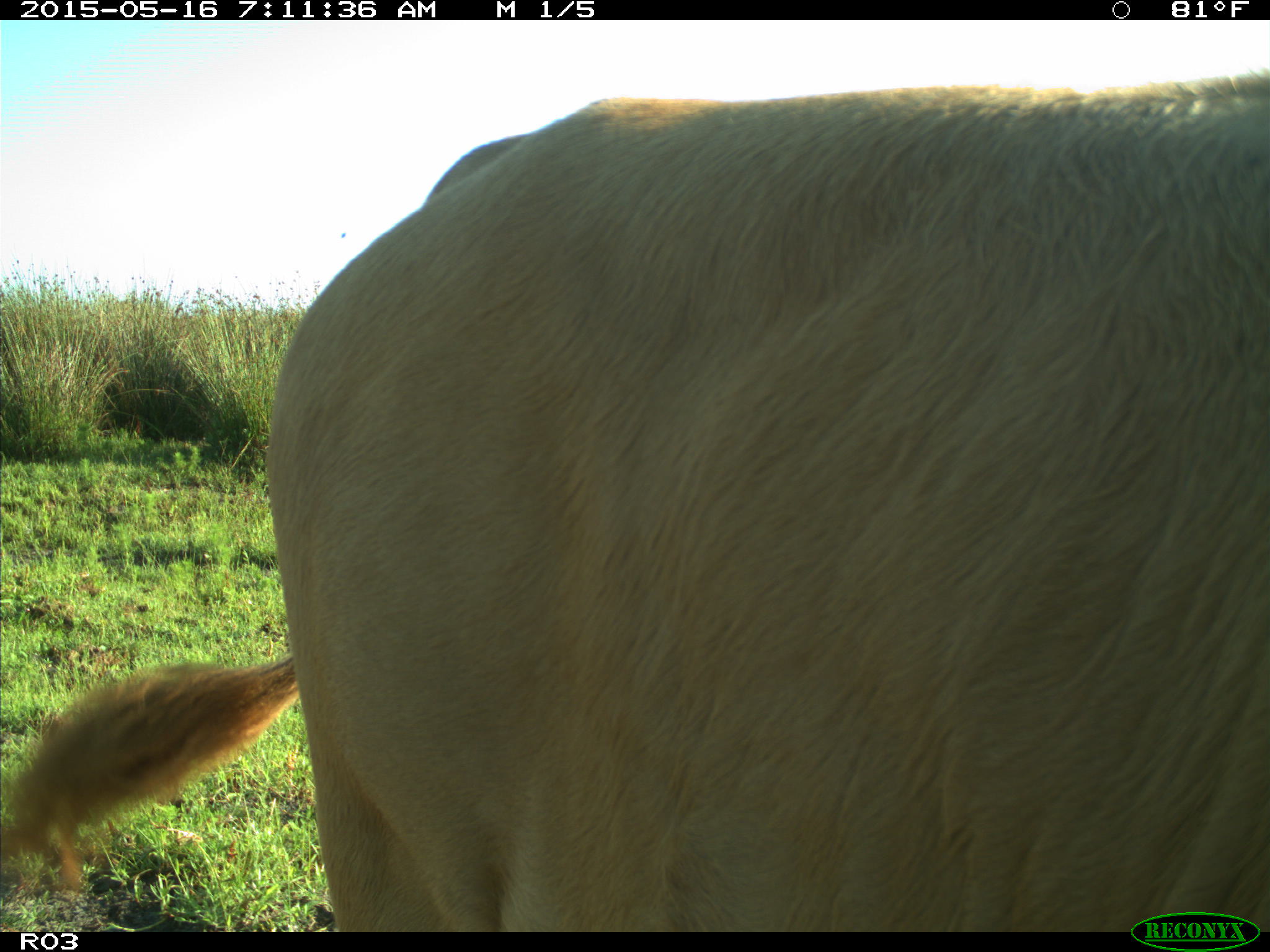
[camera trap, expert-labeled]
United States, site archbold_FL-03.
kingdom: Animalia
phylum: Chordata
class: Mammalia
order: Artiodactyla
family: Bovidae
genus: Bos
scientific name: Bos taurus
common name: domestic cow